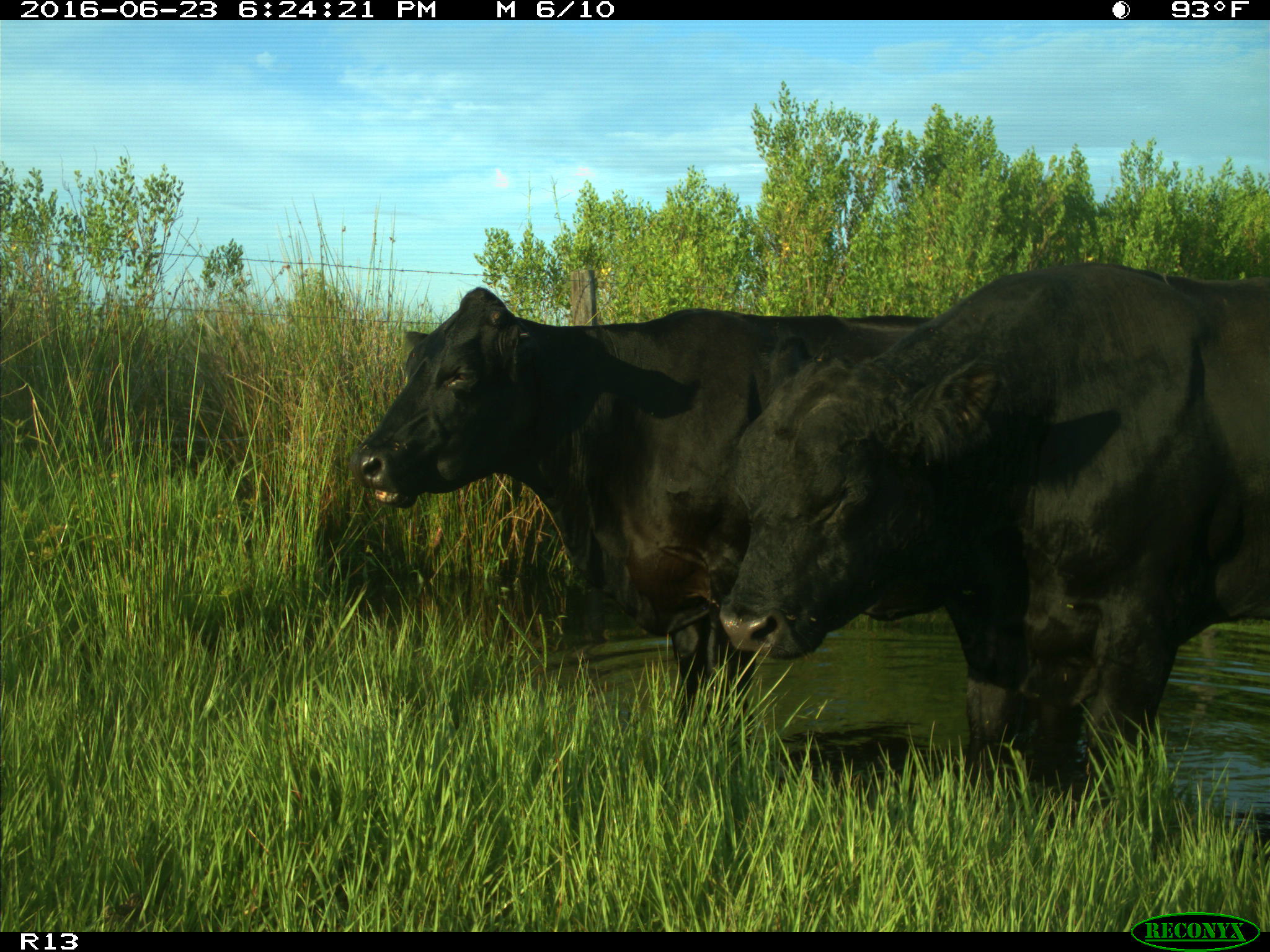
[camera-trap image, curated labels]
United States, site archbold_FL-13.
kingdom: Animalia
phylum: Chordata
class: Mammalia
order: Artiodactyla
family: Bovidae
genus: Bos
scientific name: Bos taurus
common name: domestic cow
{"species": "Bos taurus (domestic cow)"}